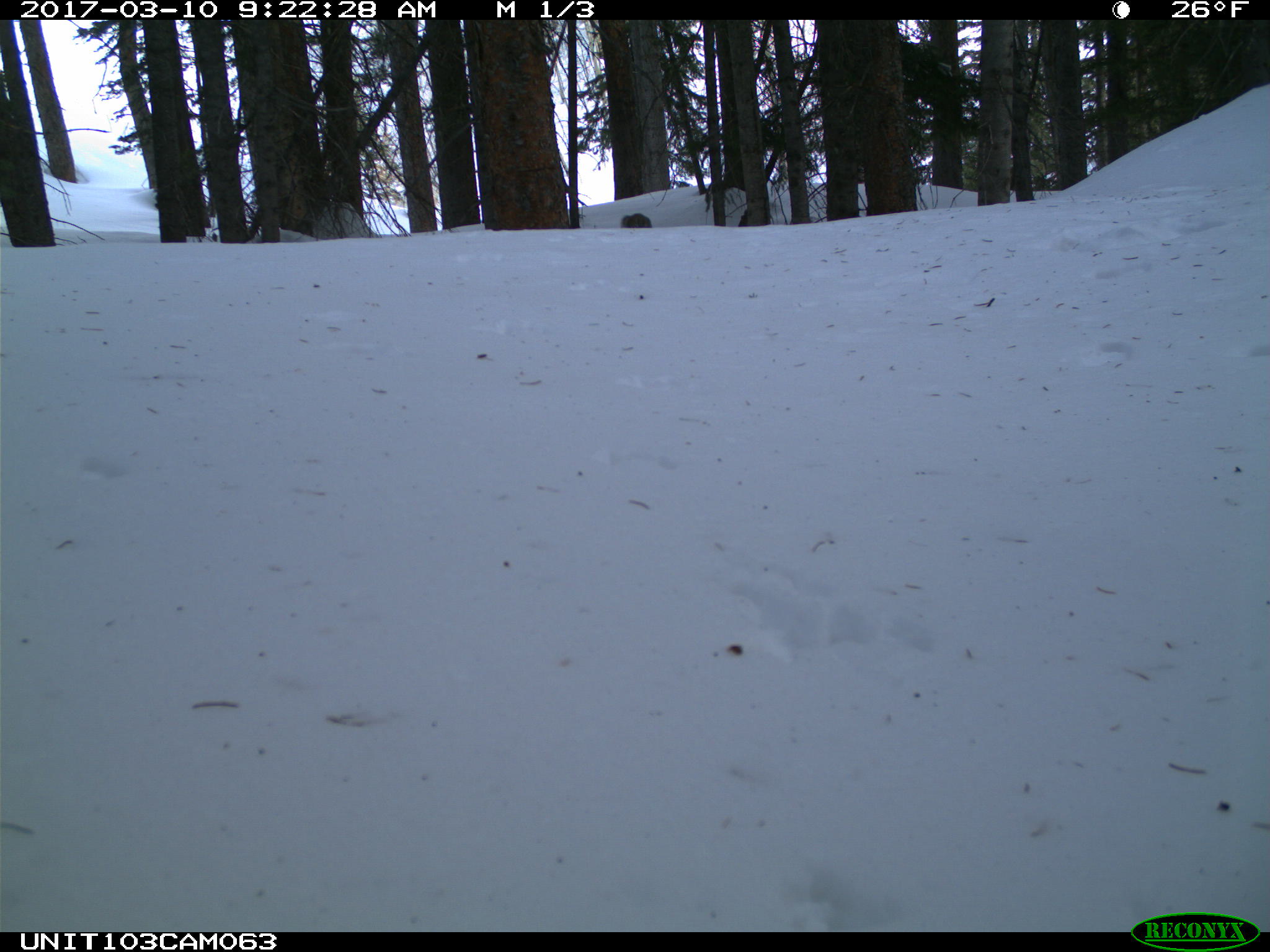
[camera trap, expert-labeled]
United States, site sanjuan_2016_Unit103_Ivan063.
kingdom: Animalia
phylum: Chordata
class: Mammalia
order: Rodentia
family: Sciuridae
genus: Tamiasciurus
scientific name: Tamiasciurus hudsonicus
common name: american red squirrel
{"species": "Tamiasciurus hudsonicus (american red squirrel)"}